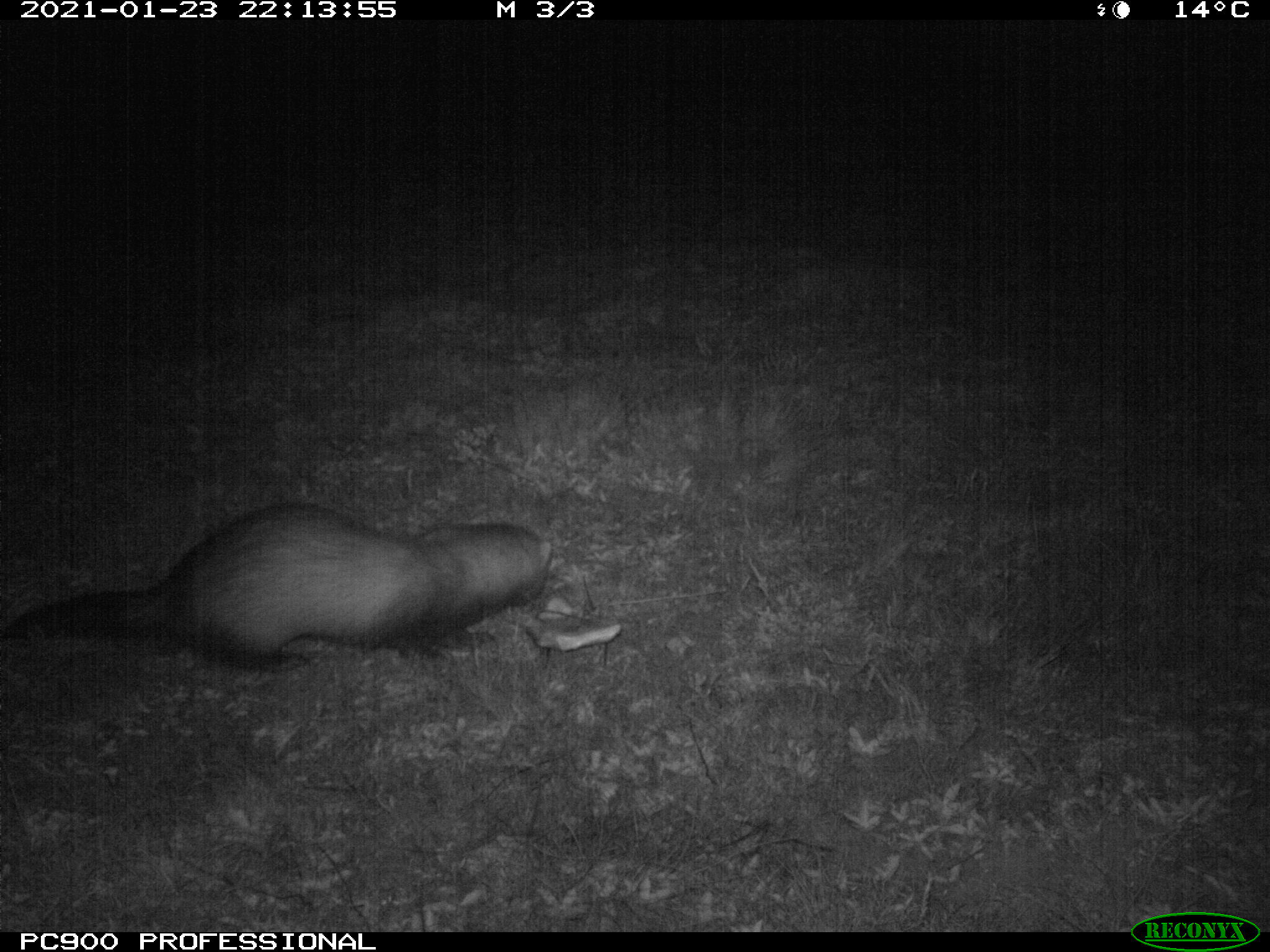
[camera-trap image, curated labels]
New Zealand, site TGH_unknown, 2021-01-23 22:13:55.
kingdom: Animalia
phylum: Chordata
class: Mammalia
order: Carnivora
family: Mustelidae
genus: Mustela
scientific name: Mustela furo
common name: ferret